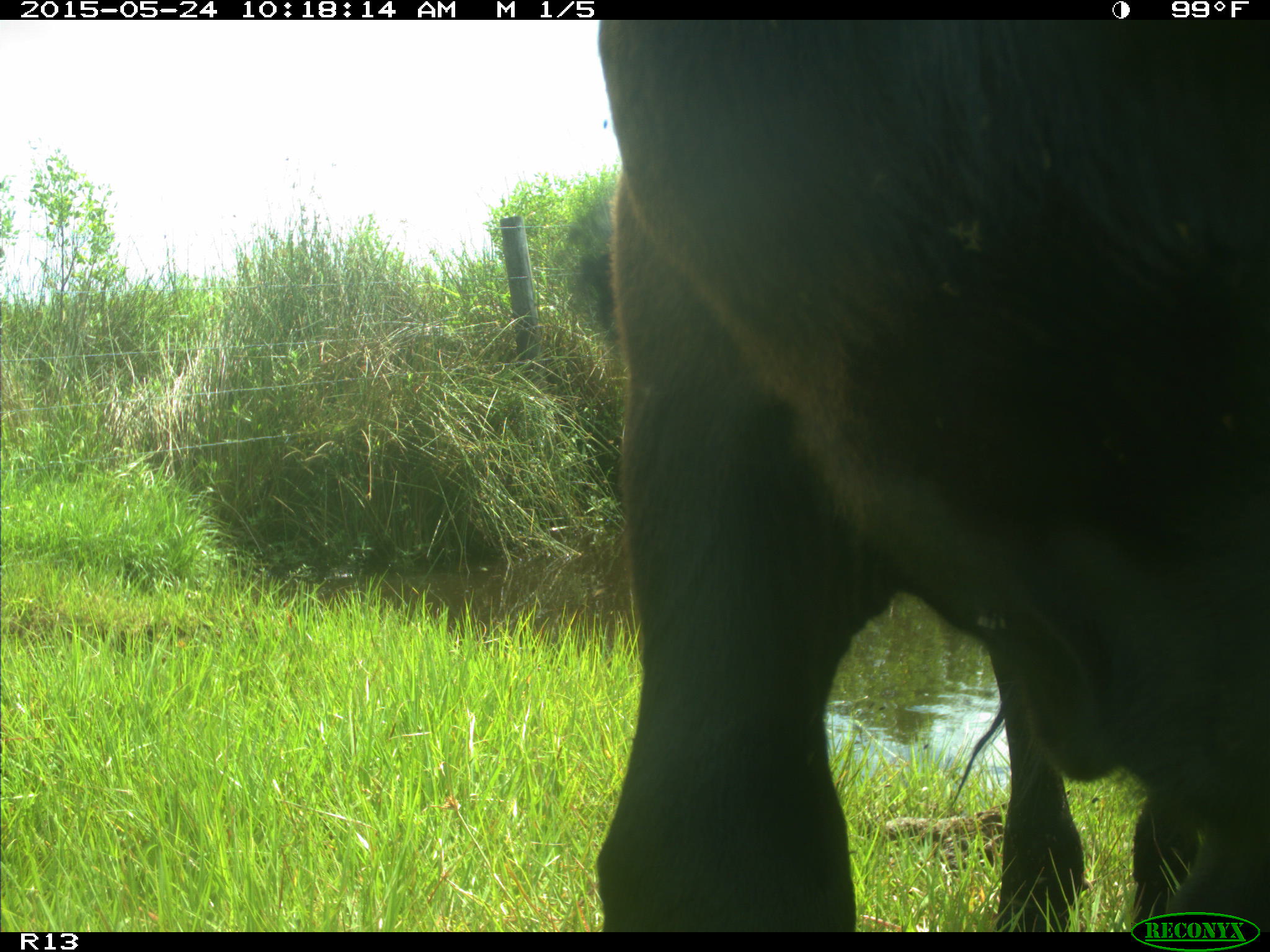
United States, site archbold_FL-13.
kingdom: Animalia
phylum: Chordata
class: Mammalia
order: Artiodactyla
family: Bovidae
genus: Bos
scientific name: Bos taurus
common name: domestic cow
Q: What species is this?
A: Bos taurus (domestic cow).